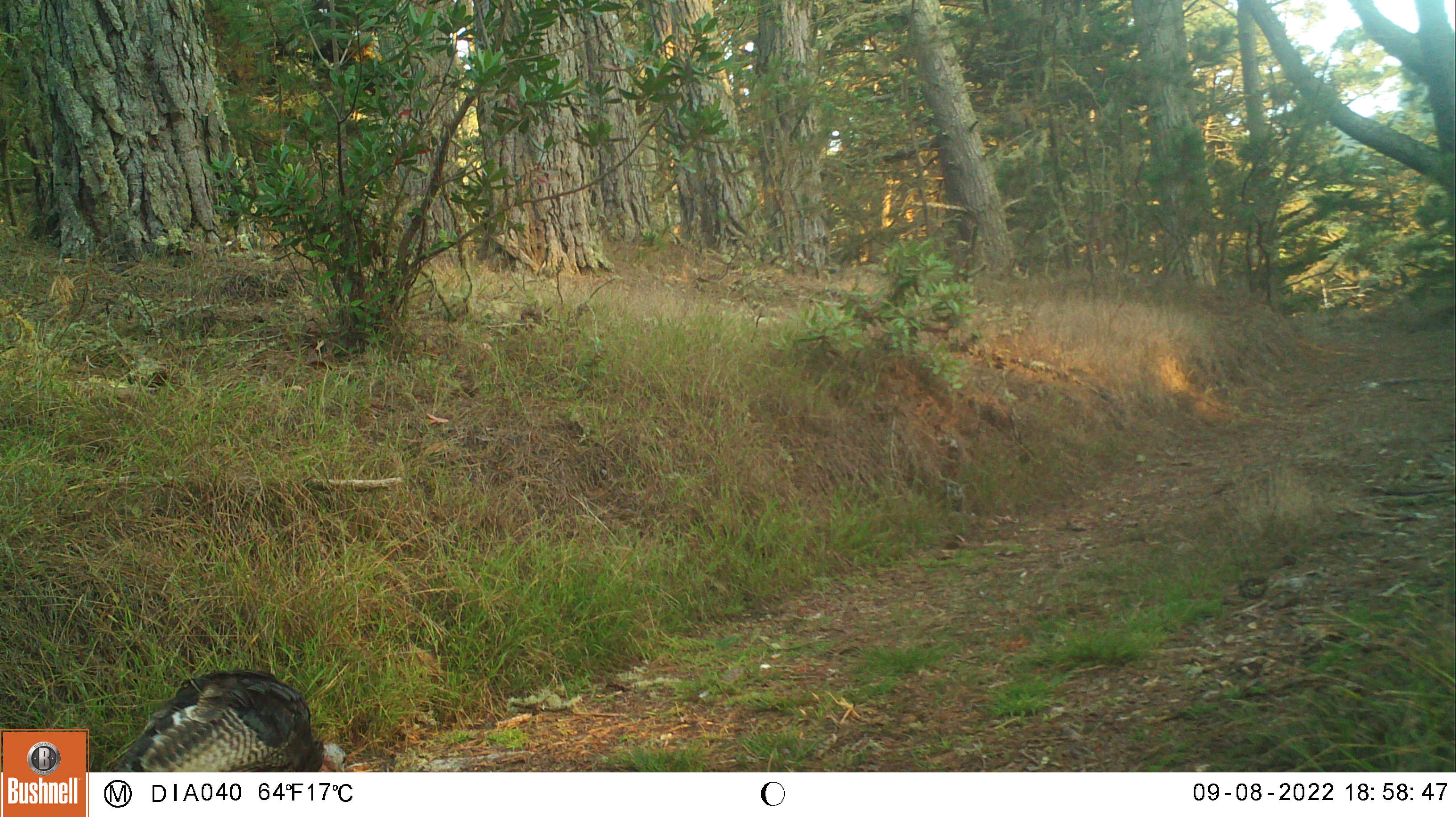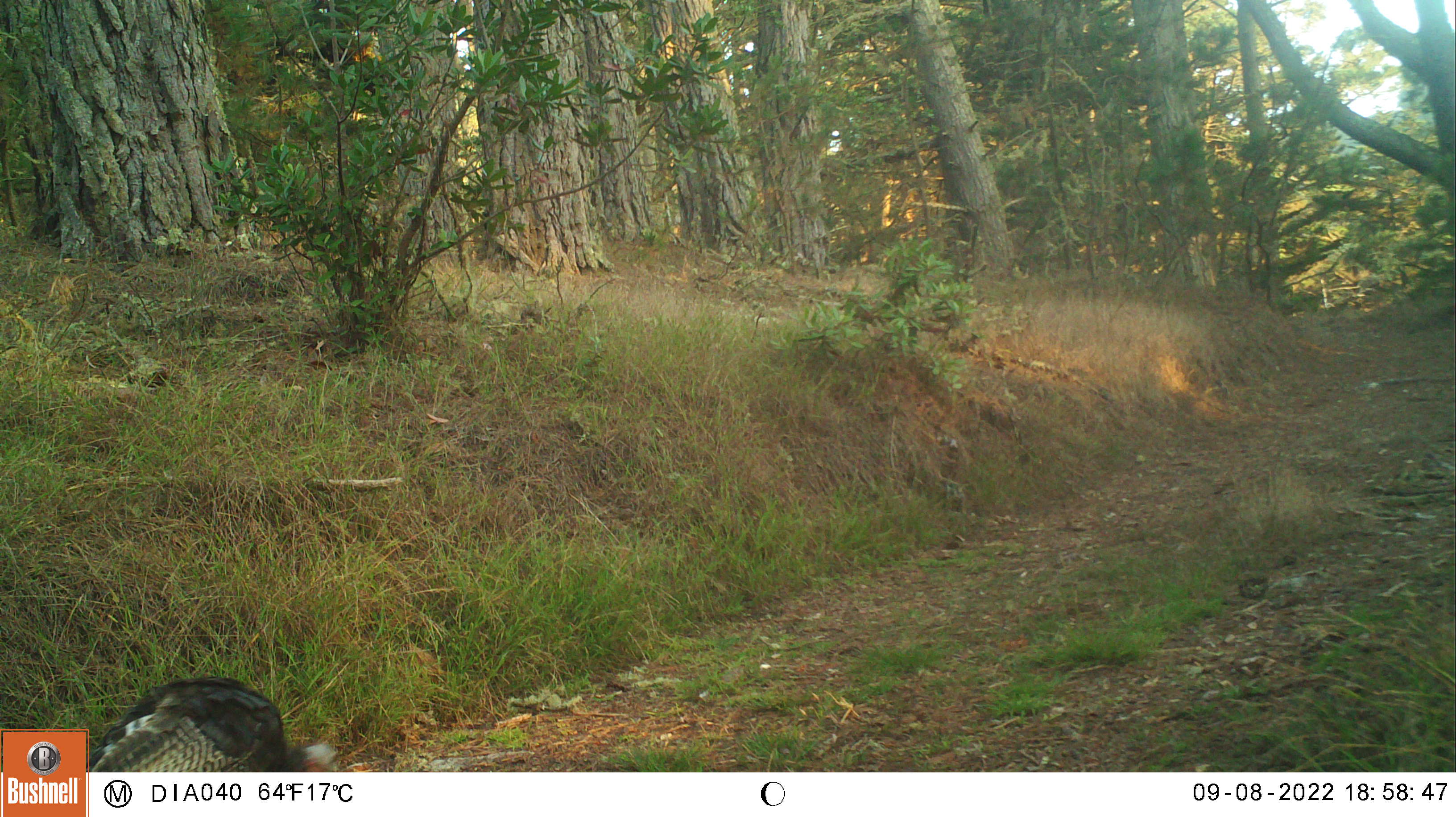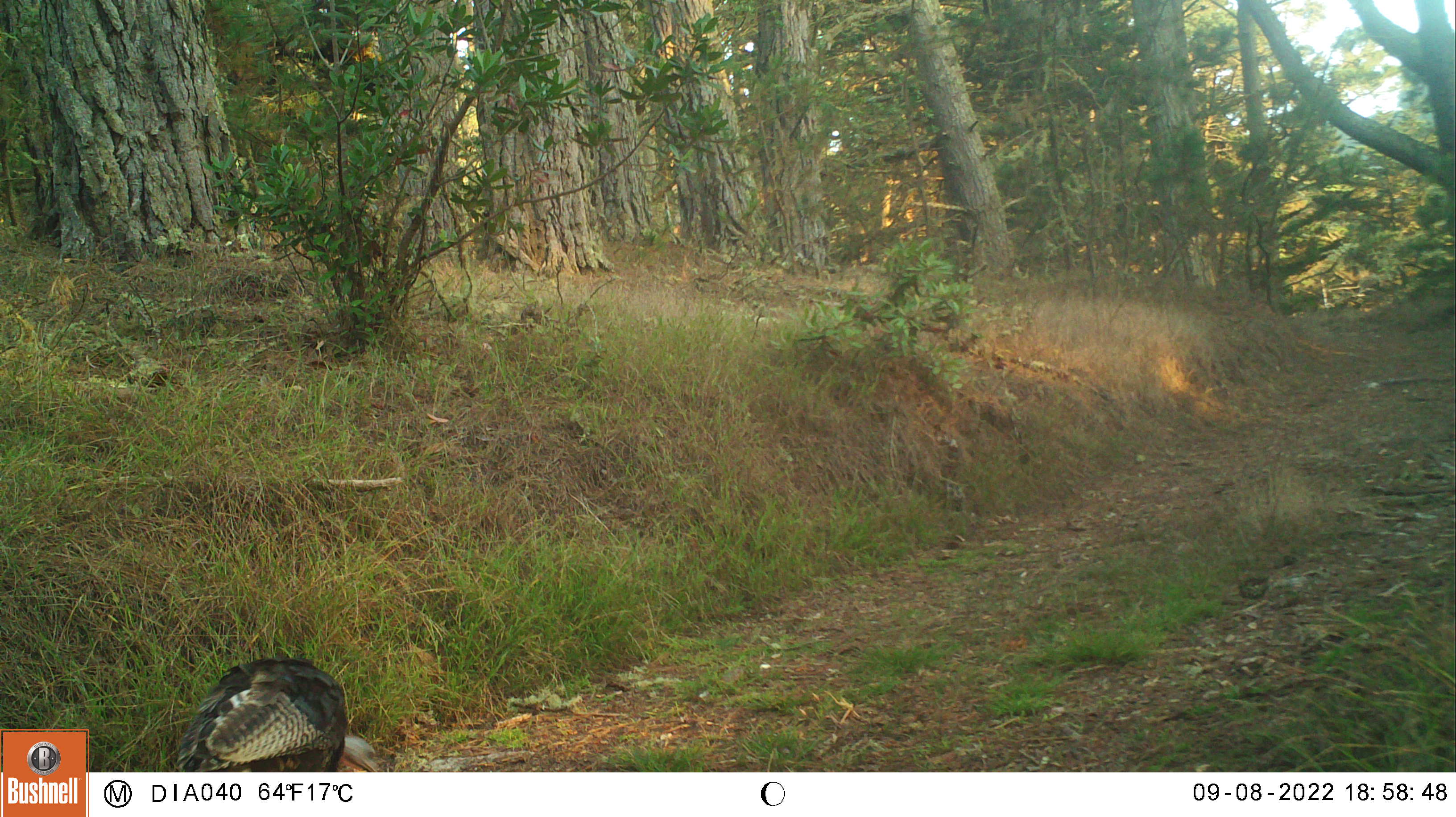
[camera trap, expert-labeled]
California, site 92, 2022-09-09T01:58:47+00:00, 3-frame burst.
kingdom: Animalia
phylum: Chordata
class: Aves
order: Galliformes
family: Phasianidae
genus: Meleagris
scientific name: Meleagris gallopavo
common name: turkey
Turkey (Meleagris gallopavo).